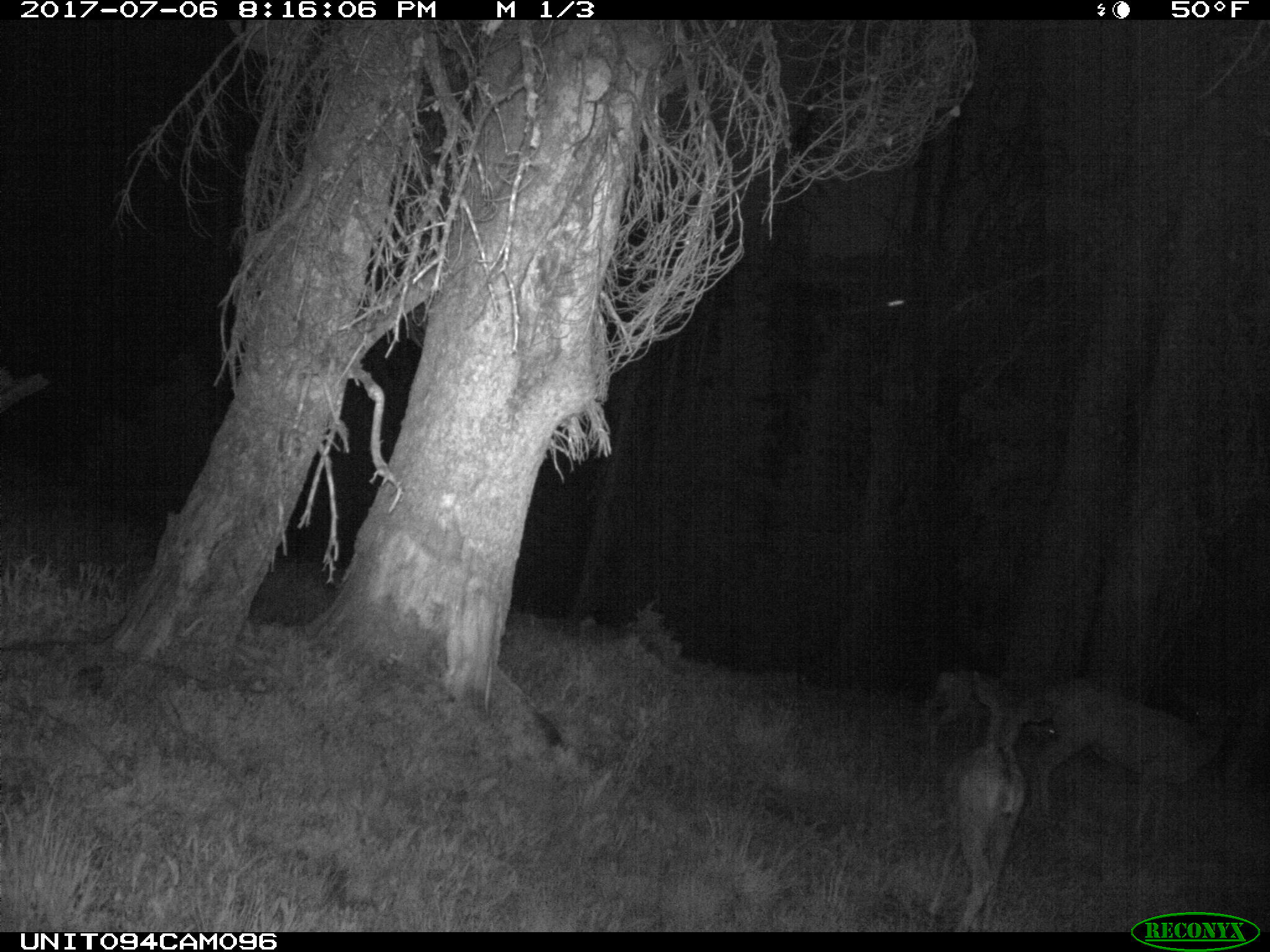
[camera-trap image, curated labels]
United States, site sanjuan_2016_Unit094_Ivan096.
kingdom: Animalia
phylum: Chordata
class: Mammalia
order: Artiodactyla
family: Cervidae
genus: Odocoileus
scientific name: Odocoileus hemionus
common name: mule deer